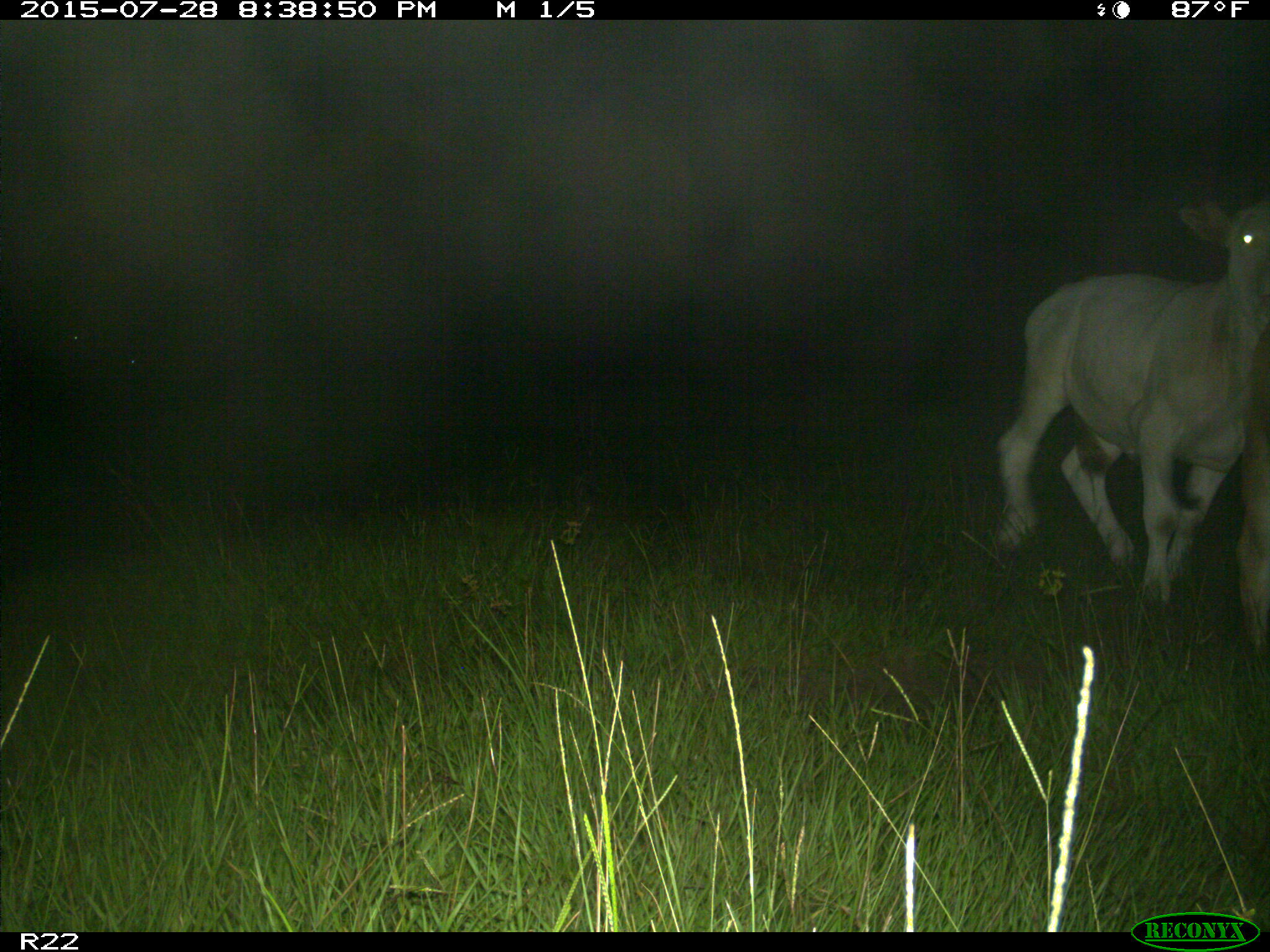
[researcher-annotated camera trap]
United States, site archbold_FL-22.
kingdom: Animalia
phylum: Chordata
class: Mammalia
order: Artiodactyla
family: Bovidae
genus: Bos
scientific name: Bos taurus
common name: domestic cow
Bos taurus (domestic cow).